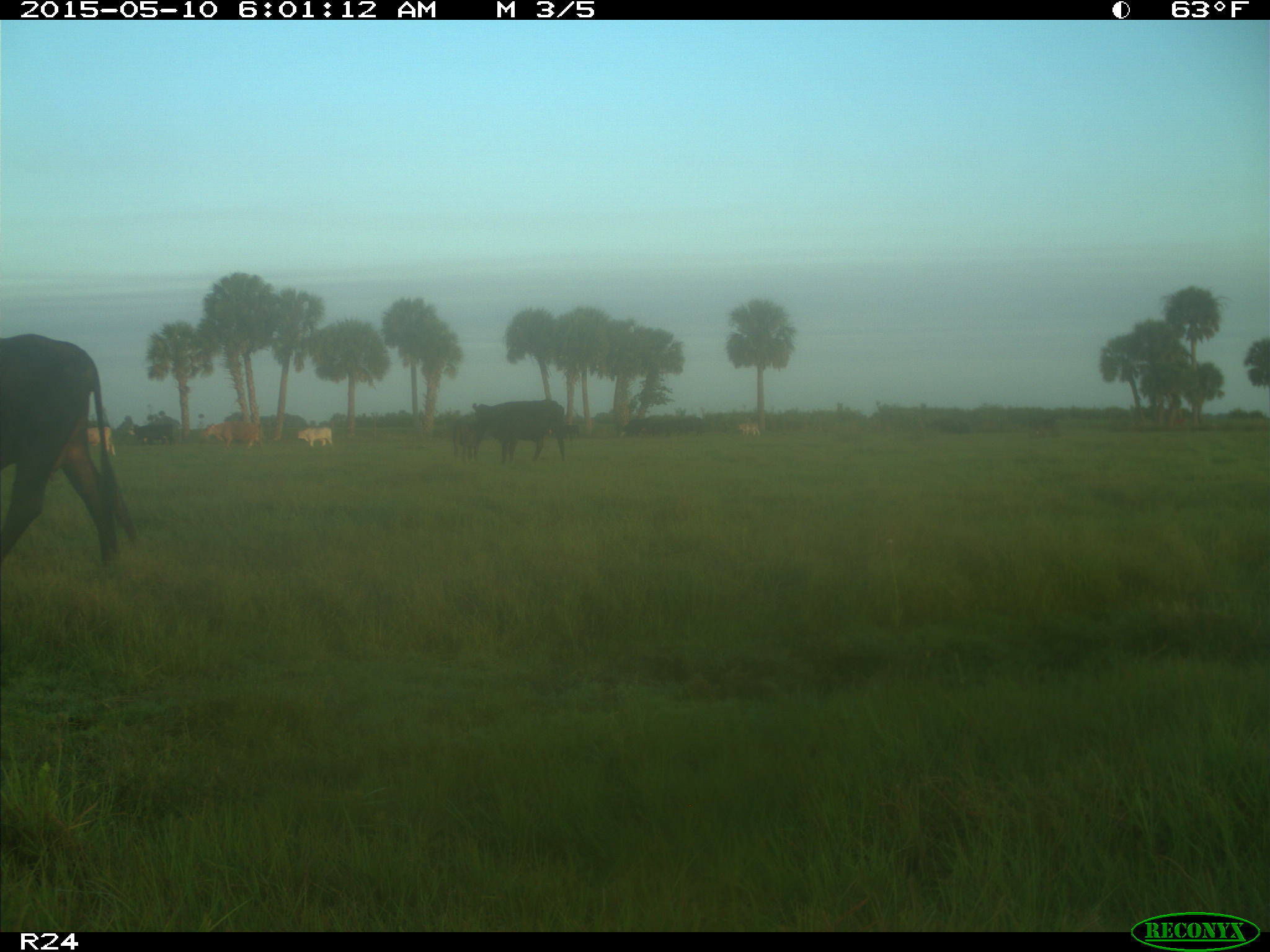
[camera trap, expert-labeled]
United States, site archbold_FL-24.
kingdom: Animalia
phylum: Chordata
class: Mammalia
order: Artiodactyla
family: Bovidae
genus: Bos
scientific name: Bos taurus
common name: domestic cow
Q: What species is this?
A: Bos taurus (domestic cow).